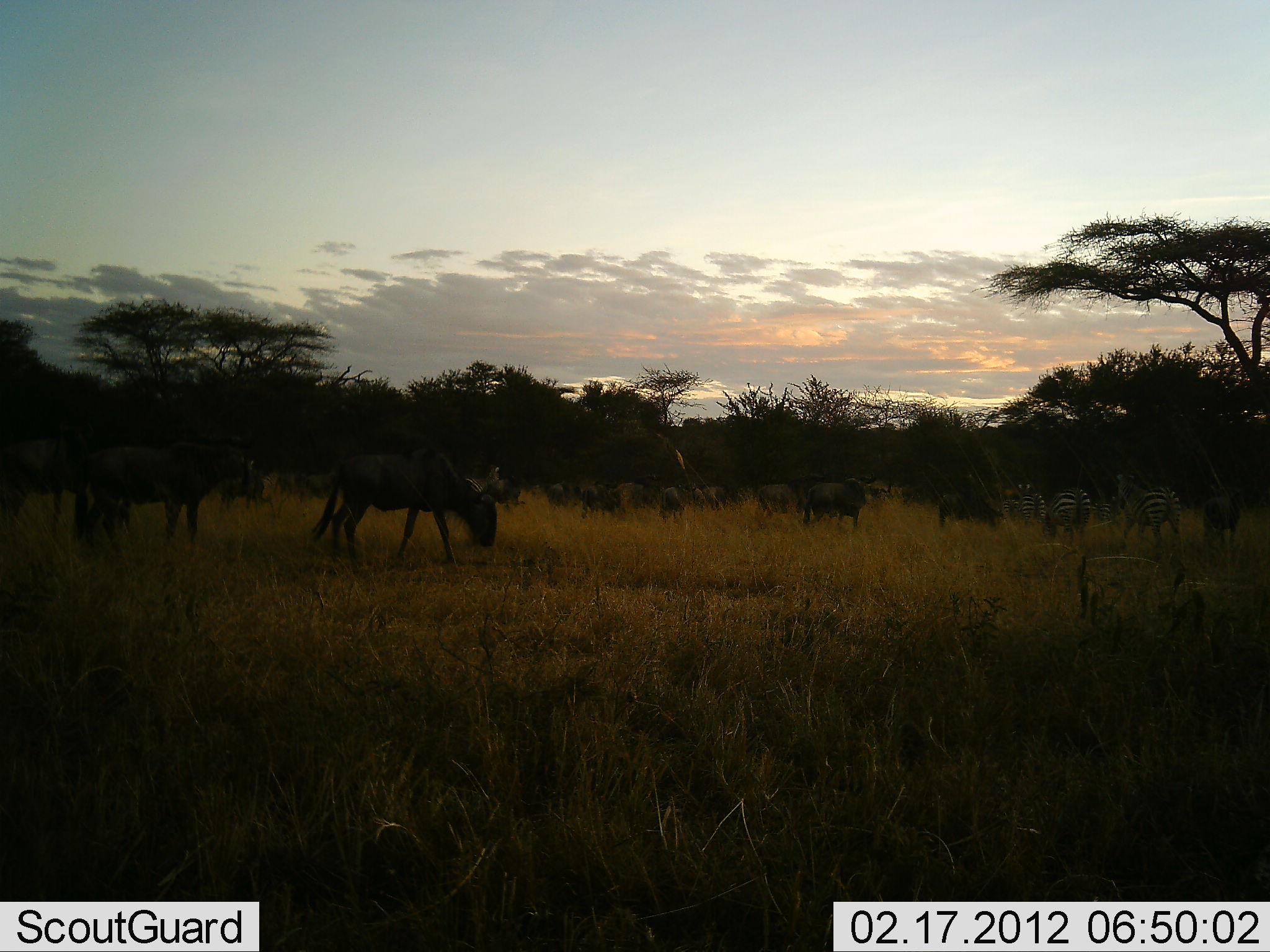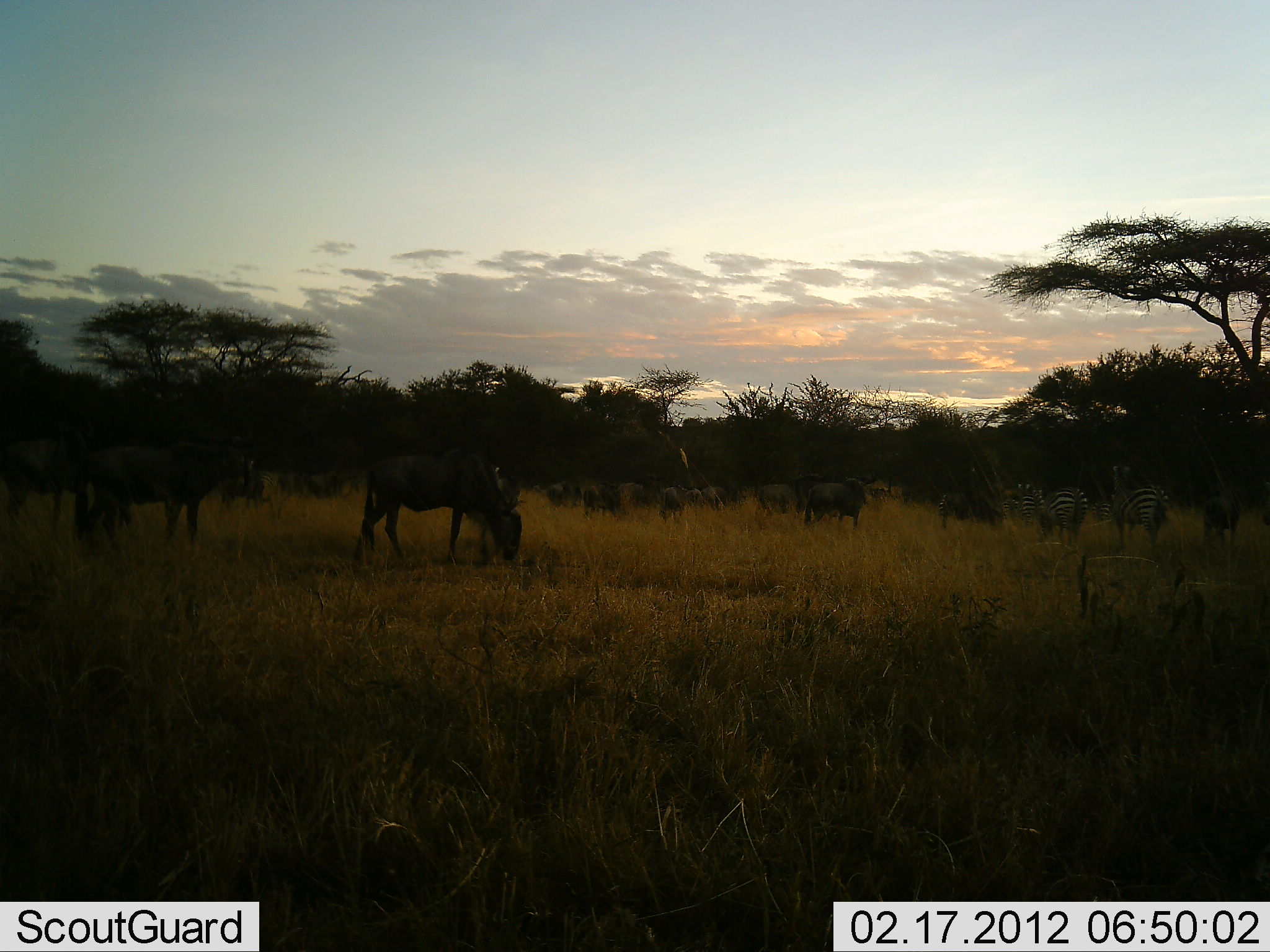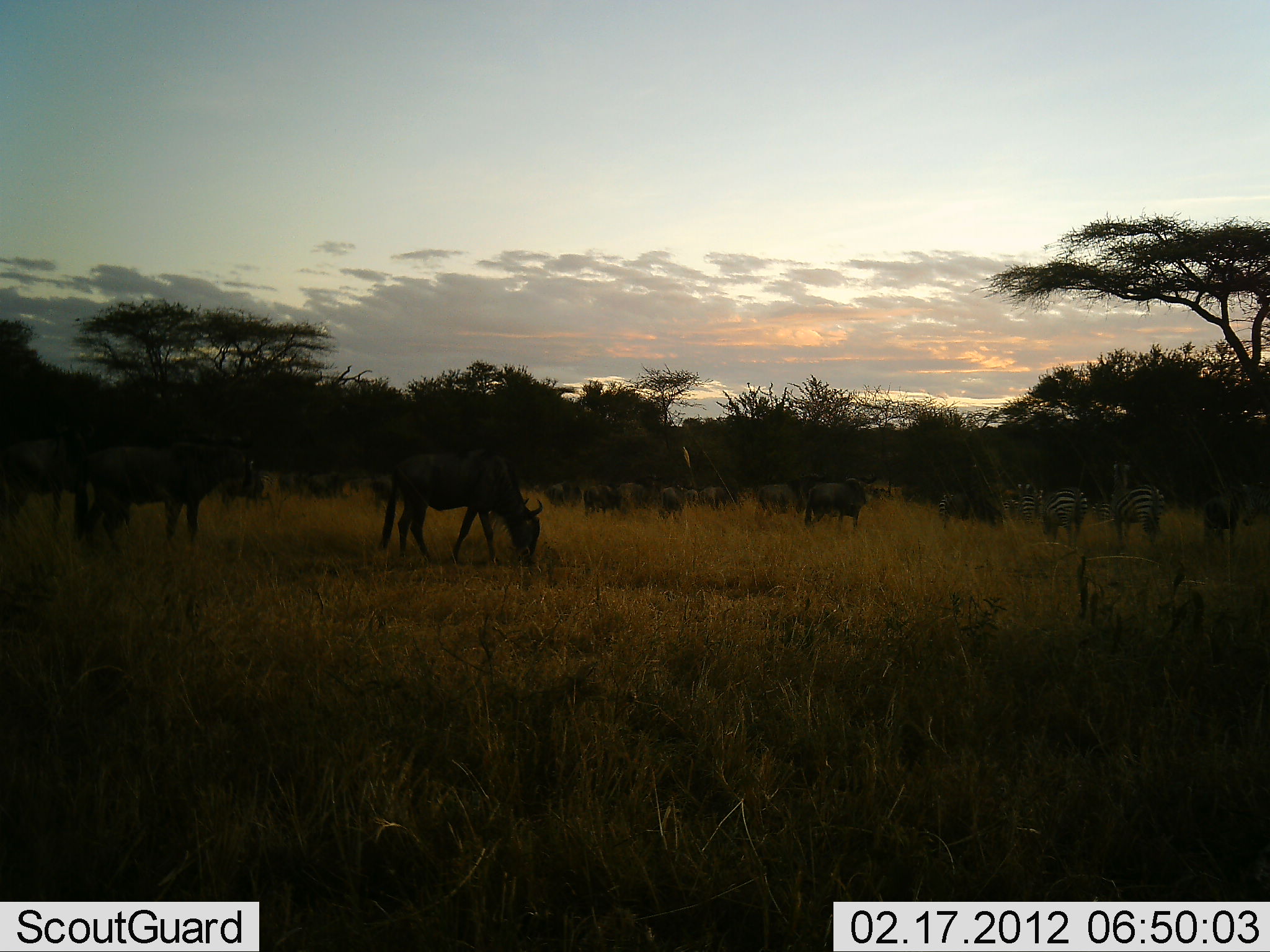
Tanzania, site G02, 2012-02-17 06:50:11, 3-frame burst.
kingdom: Animalia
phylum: Chordata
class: Mammalia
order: Artiodactyla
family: Bovidae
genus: Connochaetes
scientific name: Connochaetes taurinus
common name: blue wildebeest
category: wildebeest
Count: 11-50.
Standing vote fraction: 67%.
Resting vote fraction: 5%.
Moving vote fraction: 19%.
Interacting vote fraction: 0%.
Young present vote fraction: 5%.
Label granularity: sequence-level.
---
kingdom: Animalia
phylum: Chordata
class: Mammalia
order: Perissodactyla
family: Equidae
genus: Equus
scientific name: Equus quagga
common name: plains zebra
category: zebra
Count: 3.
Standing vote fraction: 71%.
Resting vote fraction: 0%.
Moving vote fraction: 29%.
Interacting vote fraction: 0%.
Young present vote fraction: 0%.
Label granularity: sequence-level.